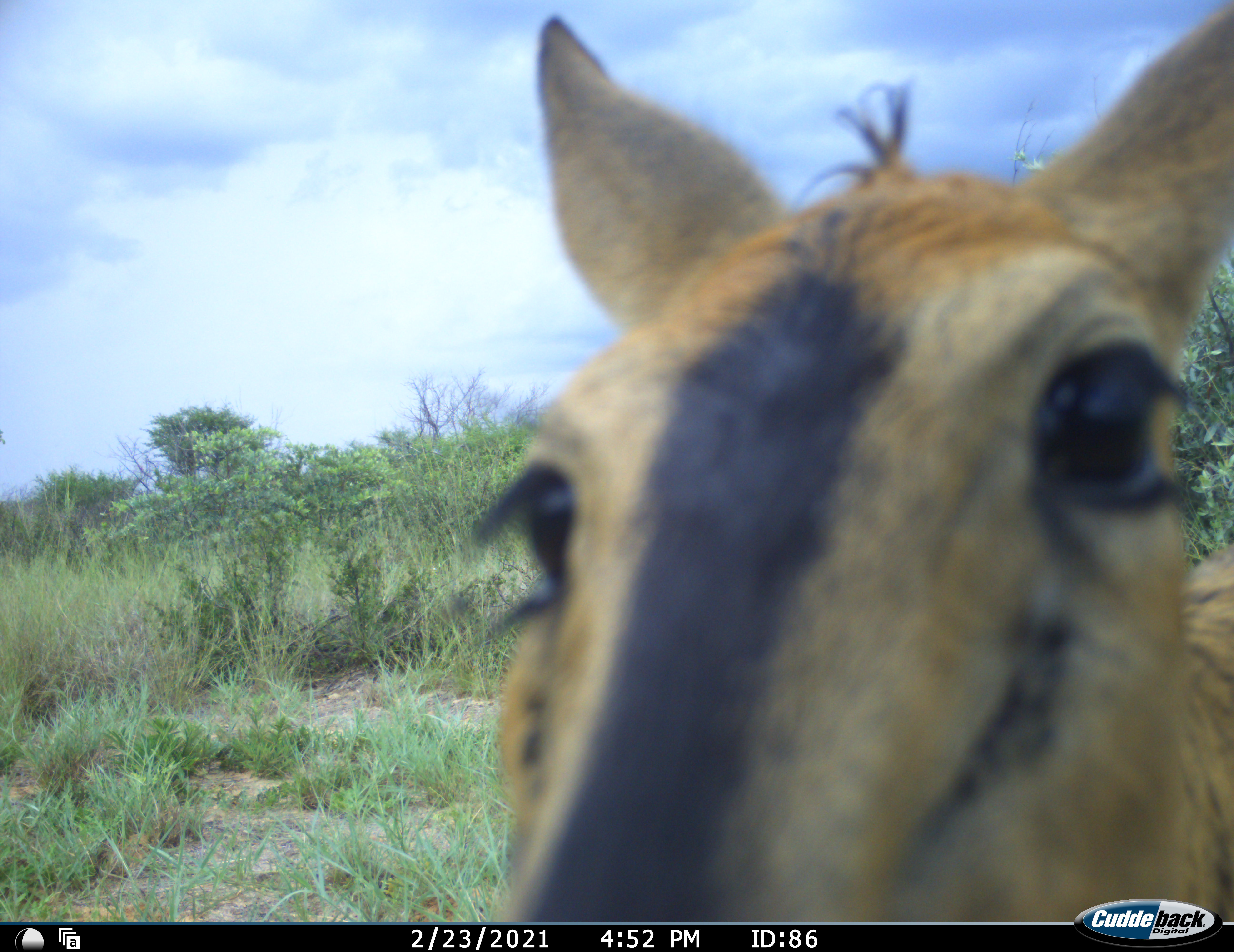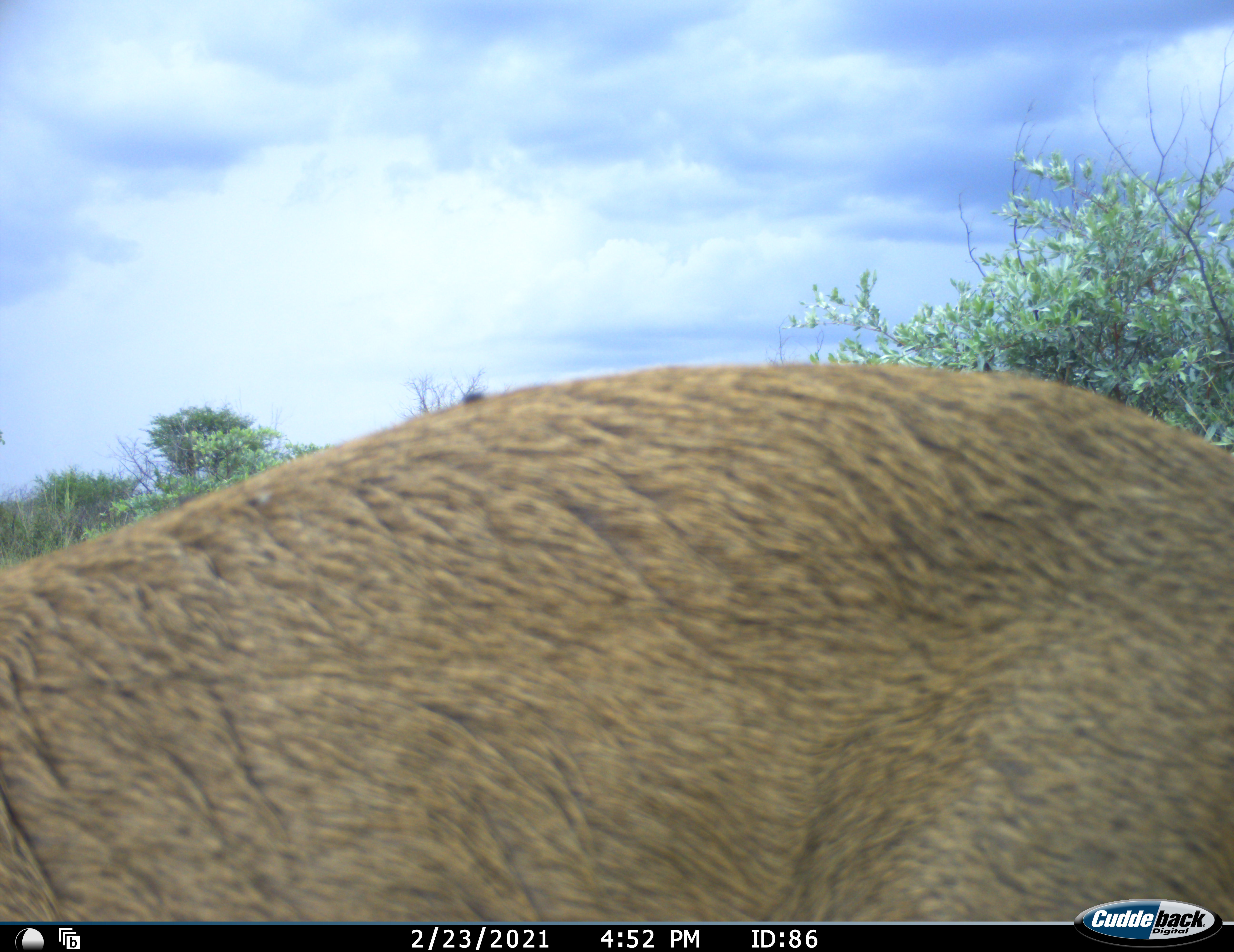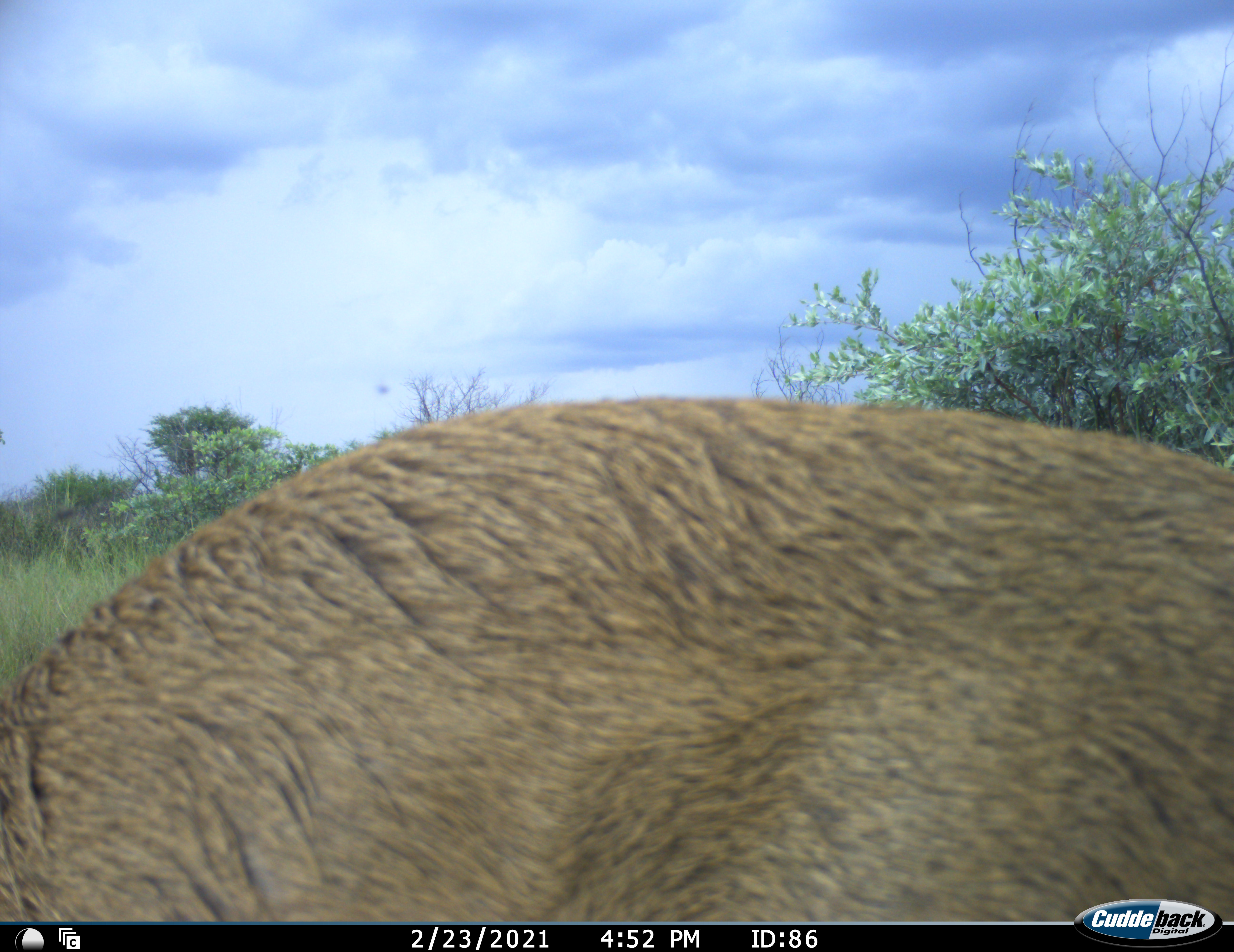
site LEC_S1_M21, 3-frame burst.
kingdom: Animalia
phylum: Chordata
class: Mammalia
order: Artiodactyla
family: Bovidae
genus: Sylvicapra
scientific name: Sylvicapra grimmia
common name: common duiker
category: duikercommongrey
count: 1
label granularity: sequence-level